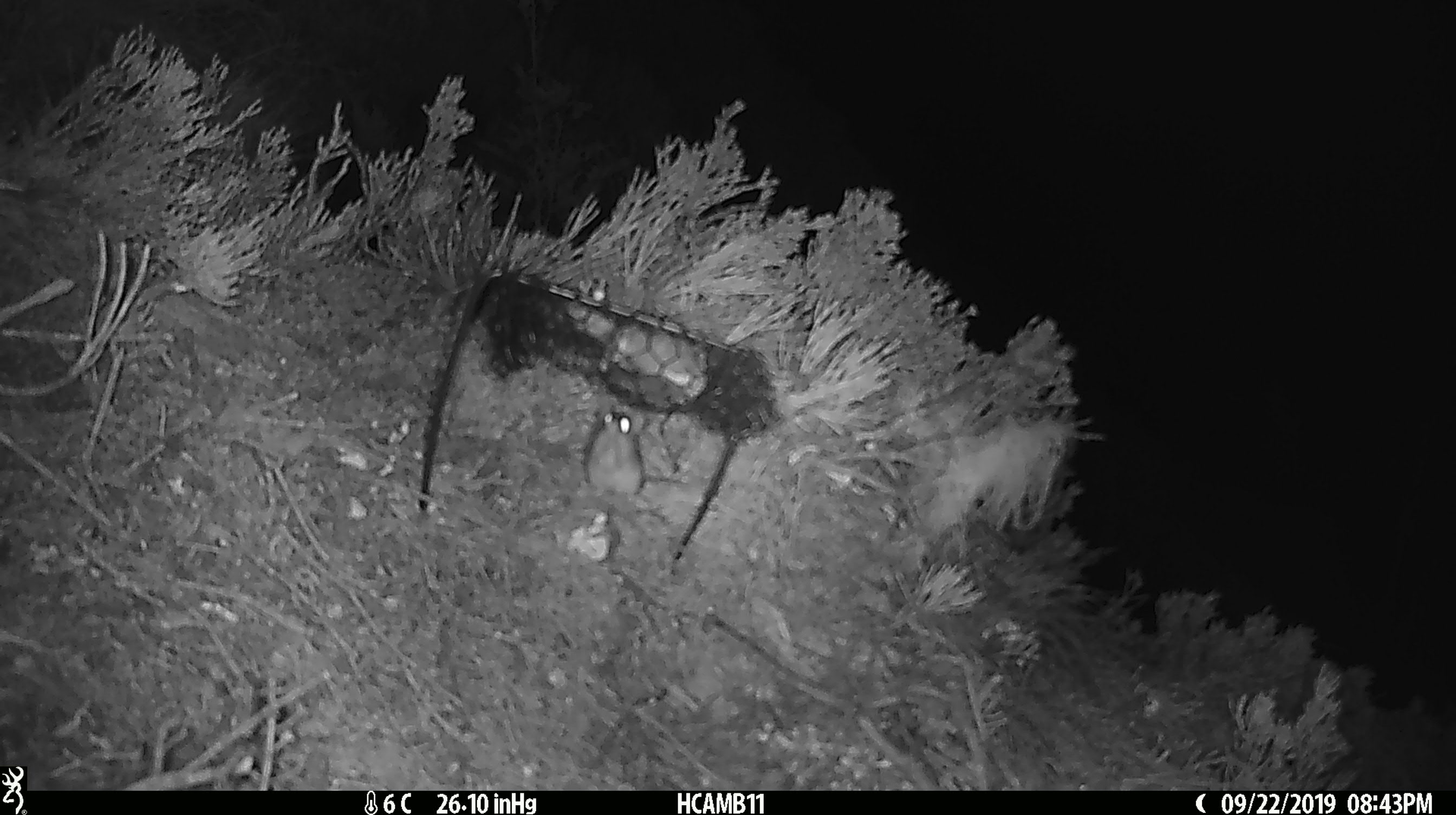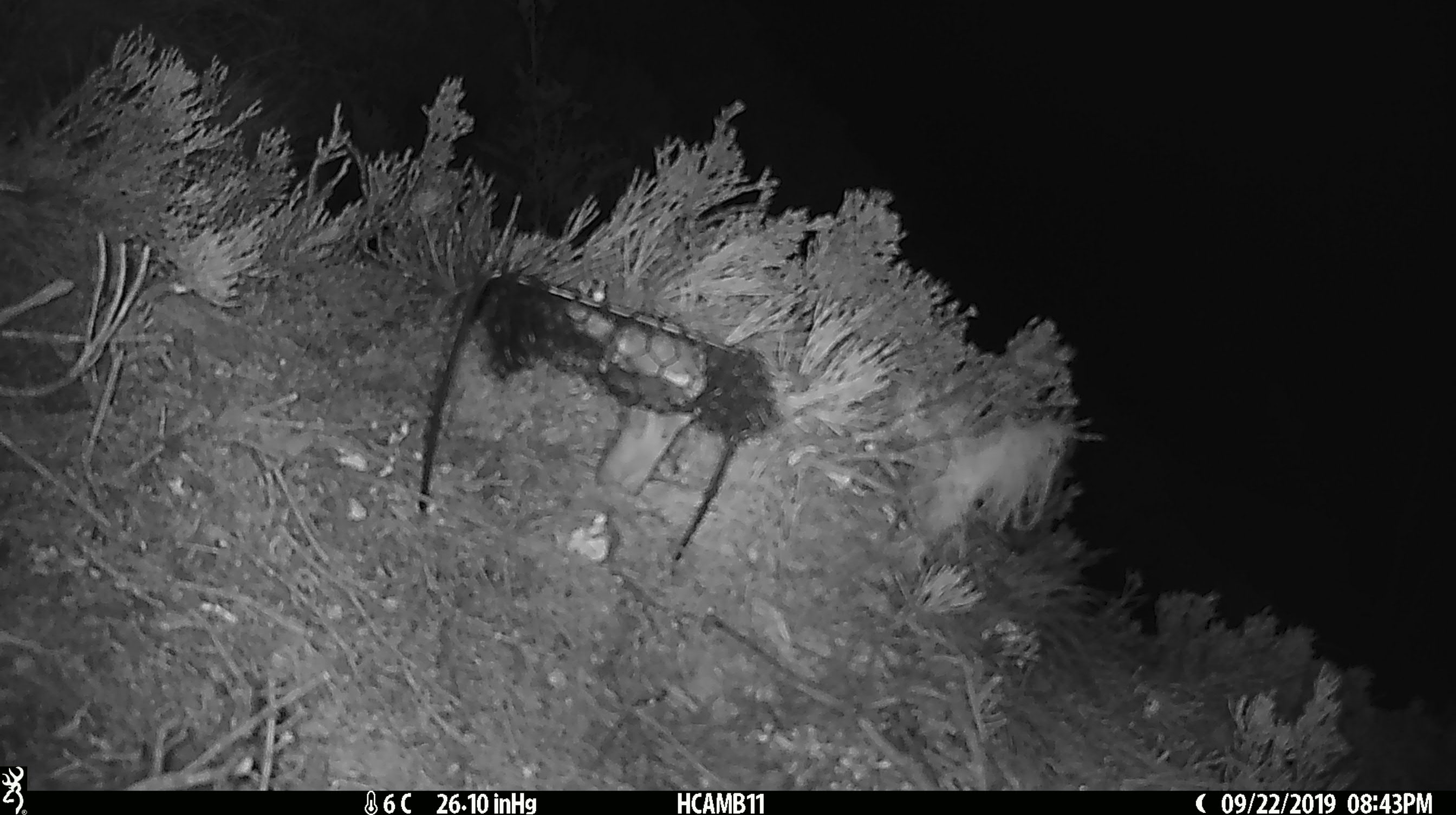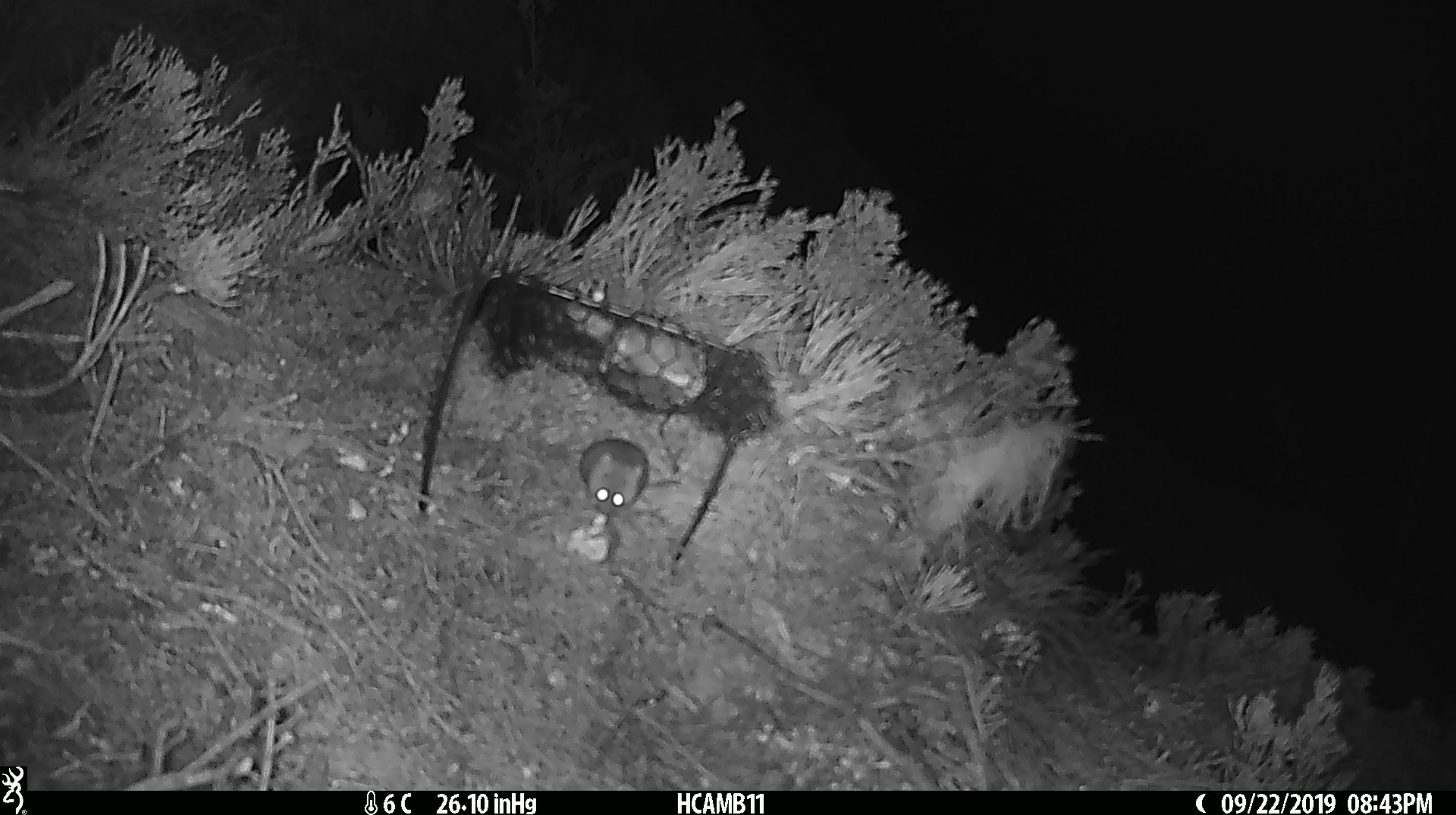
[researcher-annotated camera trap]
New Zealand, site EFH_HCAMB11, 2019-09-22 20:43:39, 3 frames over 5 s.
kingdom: Animalia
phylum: Chordata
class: Mammalia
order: Rodentia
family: Muridae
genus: Mus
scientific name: Mus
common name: mouse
Mouse (Mus).